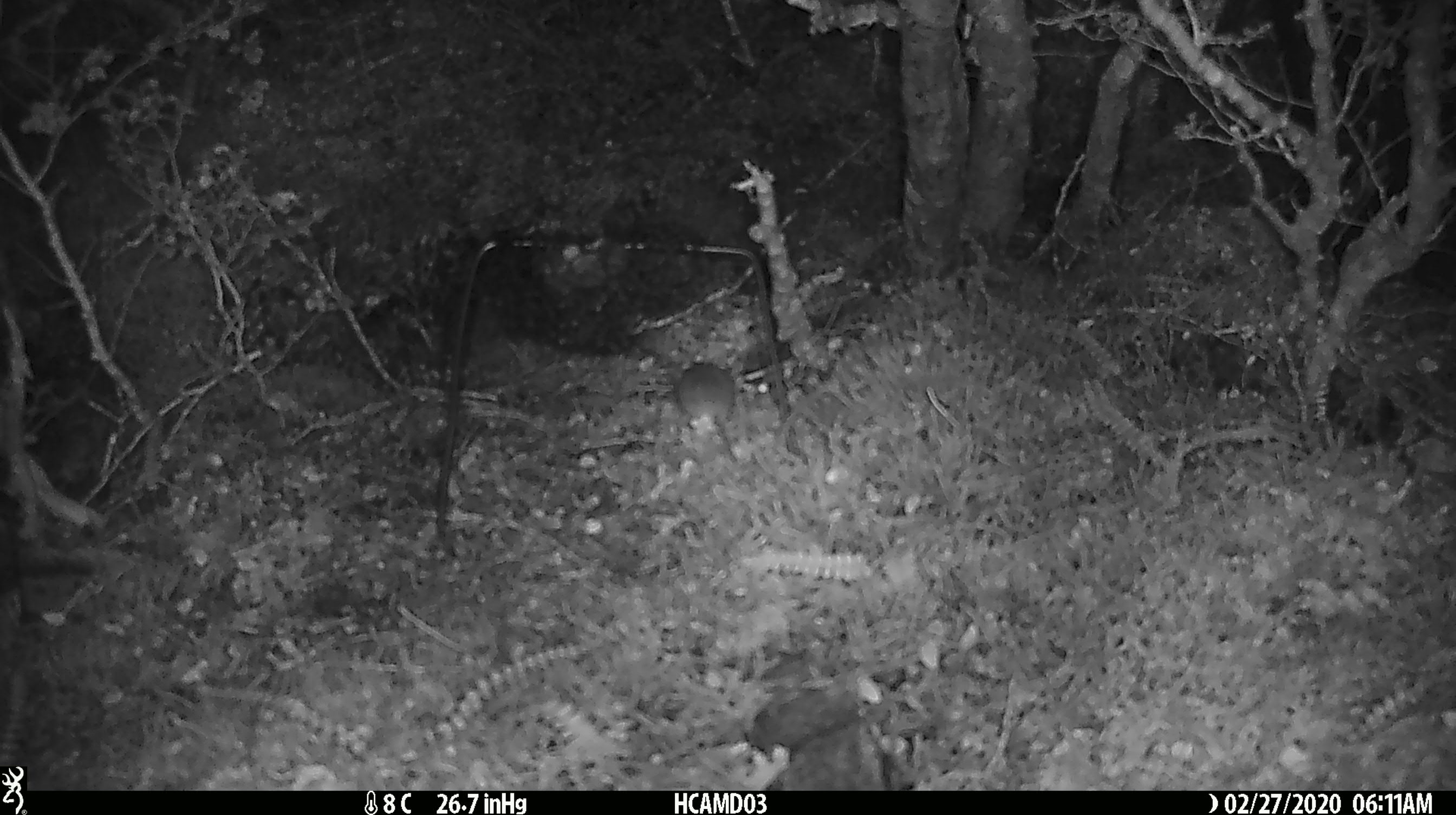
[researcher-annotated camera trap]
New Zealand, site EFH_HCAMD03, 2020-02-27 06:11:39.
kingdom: Animalia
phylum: Chordata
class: Mammalia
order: Rodentia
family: Muridae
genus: Mus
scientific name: Mus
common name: mouse